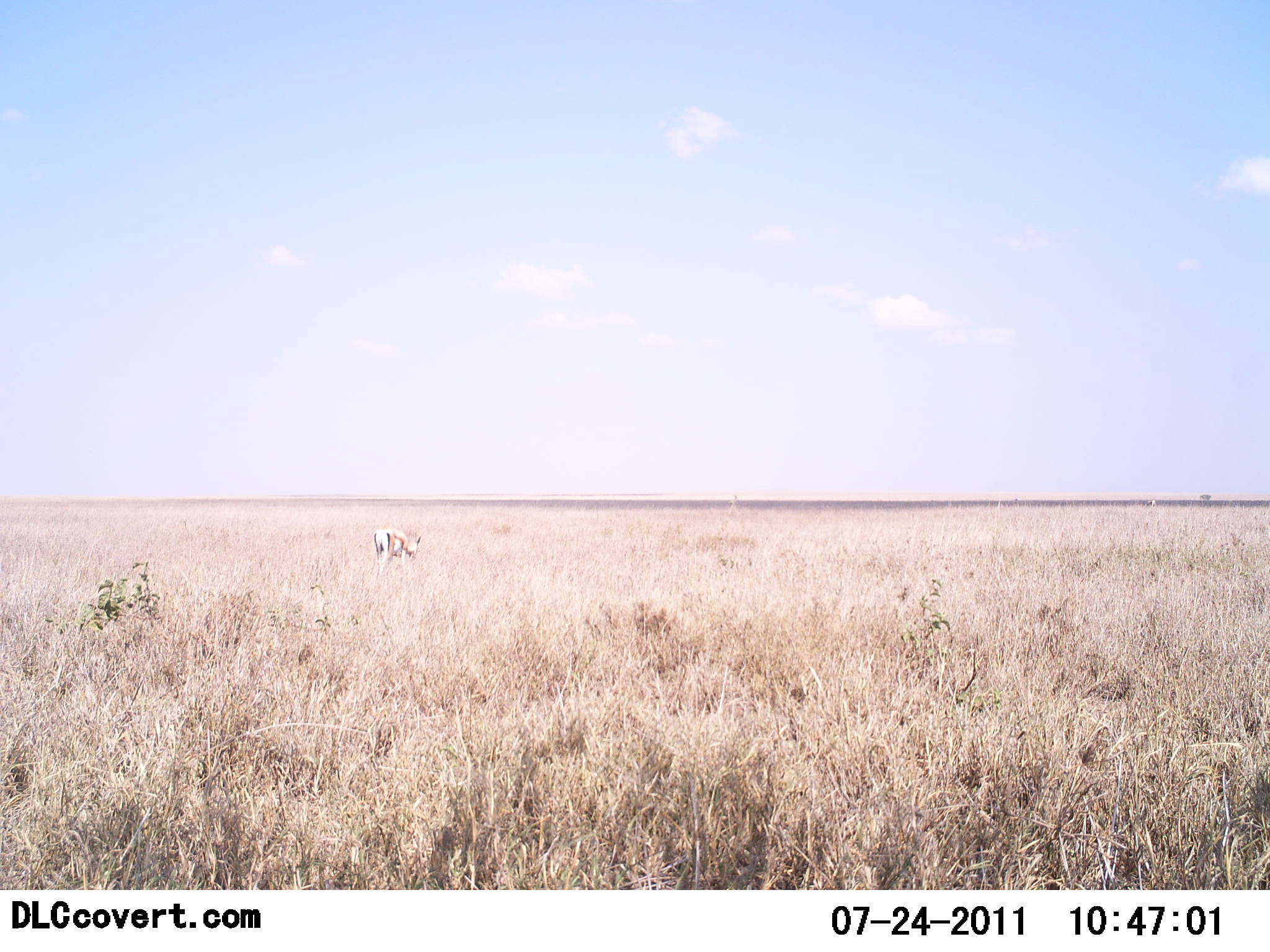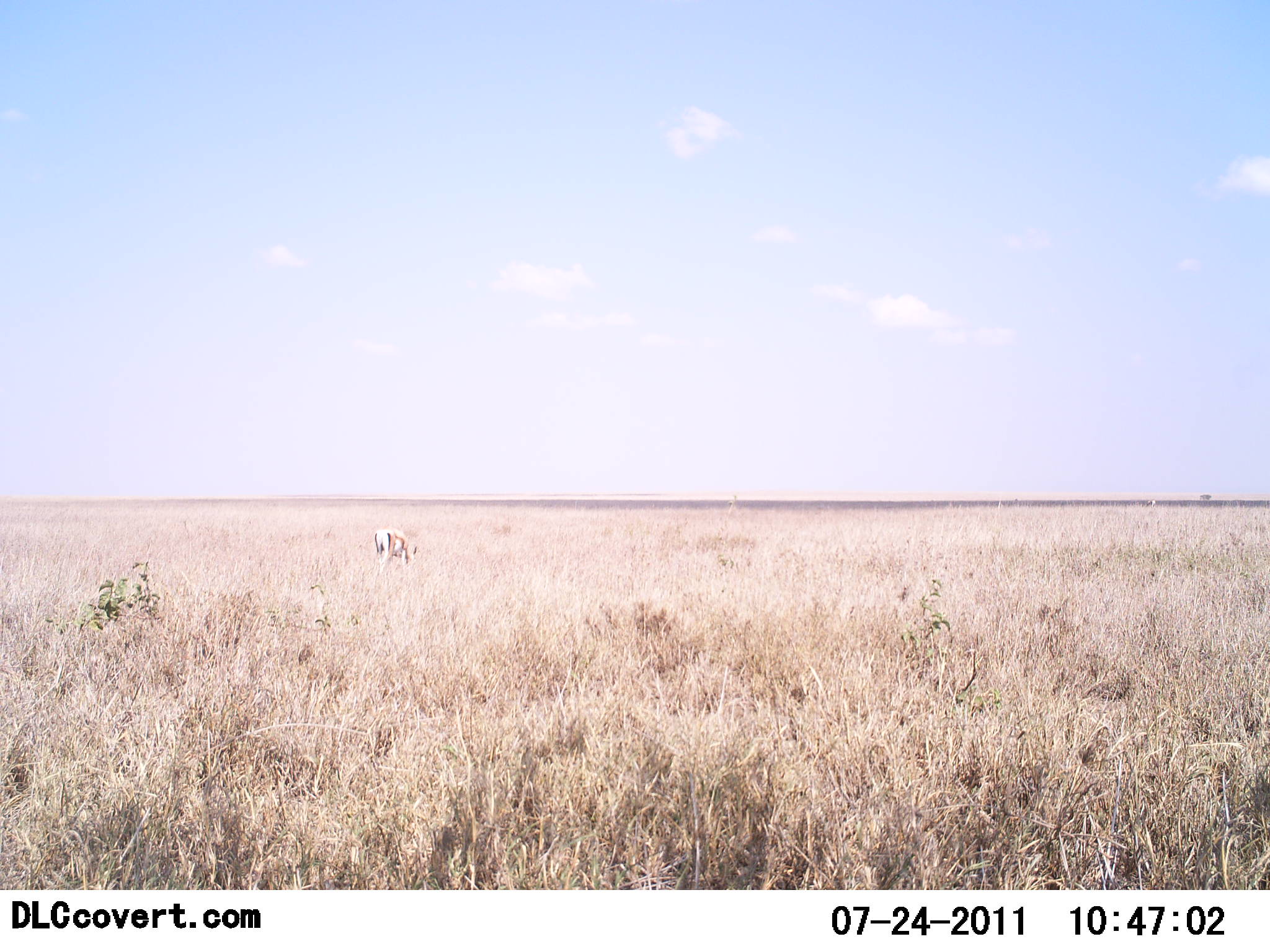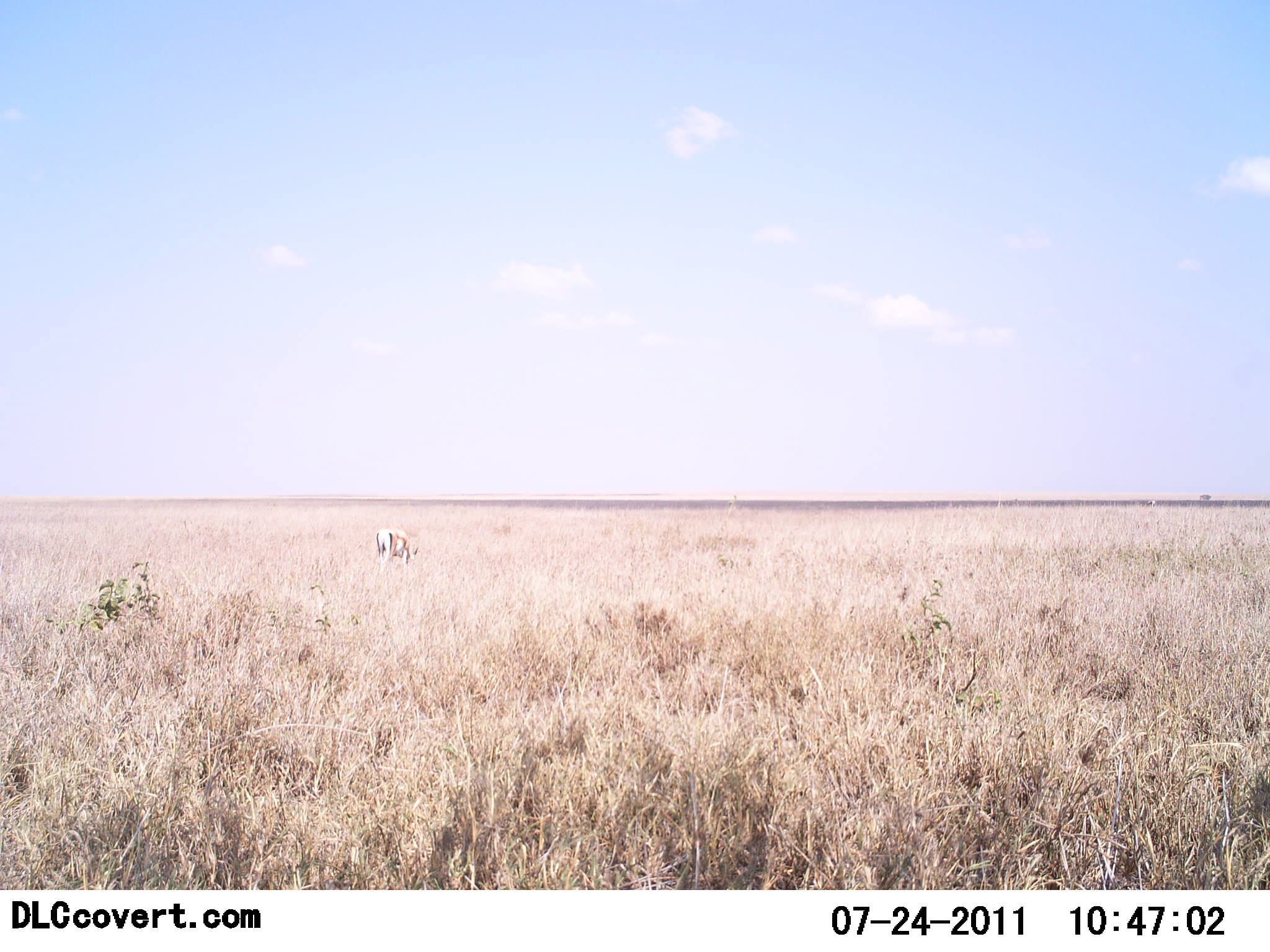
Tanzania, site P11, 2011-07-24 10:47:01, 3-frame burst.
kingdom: Animalia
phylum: Chordata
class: Mammalia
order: Artiodactyla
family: Bovidae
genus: Nanger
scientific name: Nanger granti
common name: grant's gazelle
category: gazellegrants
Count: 1.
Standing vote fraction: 30%.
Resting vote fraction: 0%.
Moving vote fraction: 0%.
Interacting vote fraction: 0%.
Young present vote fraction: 0%.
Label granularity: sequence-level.